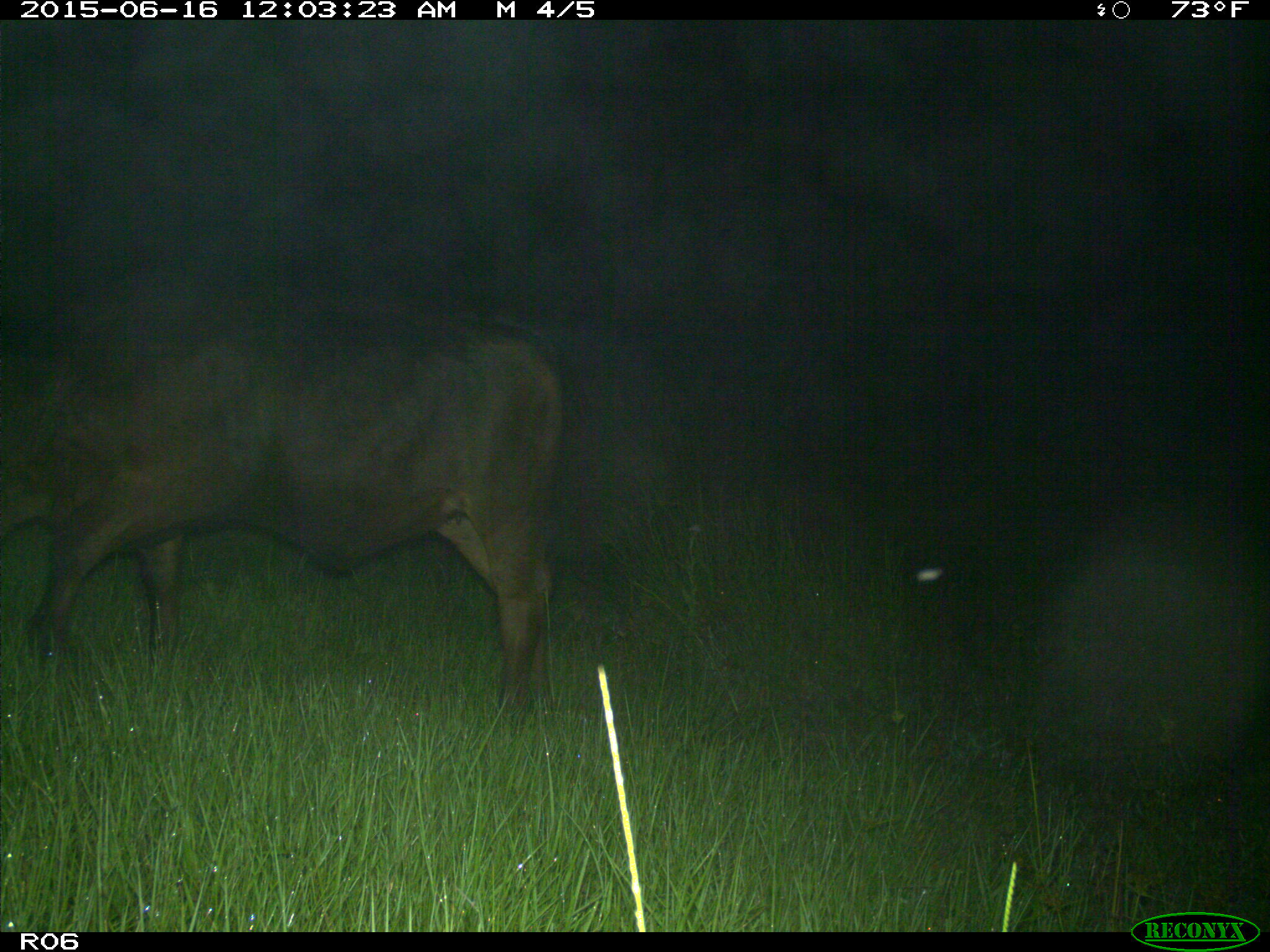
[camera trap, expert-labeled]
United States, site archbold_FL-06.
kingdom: Animalia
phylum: Chordata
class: Mammalia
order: Artiodactyla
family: Bovidae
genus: Bos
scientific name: Bos taurus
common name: domestic cow